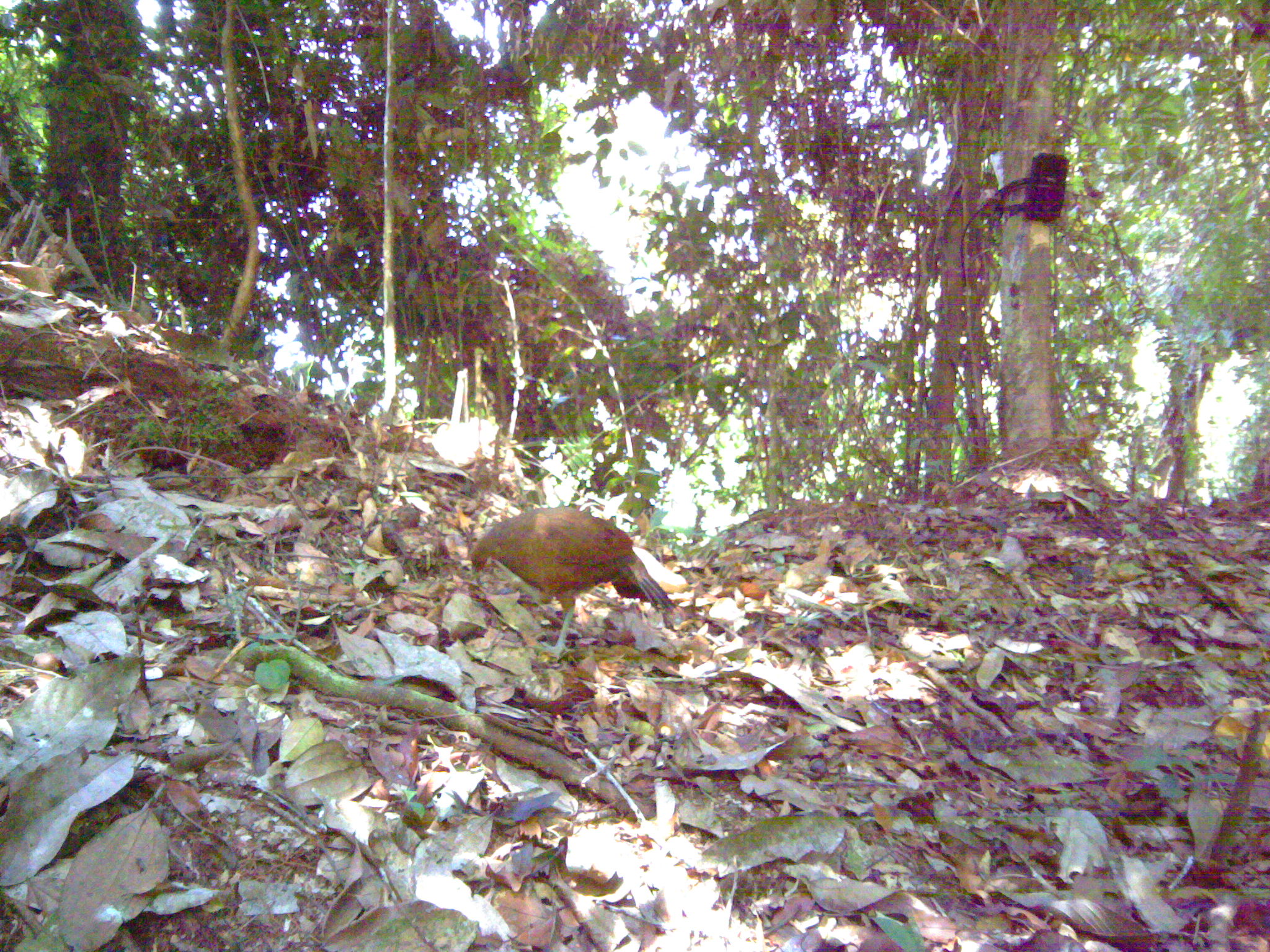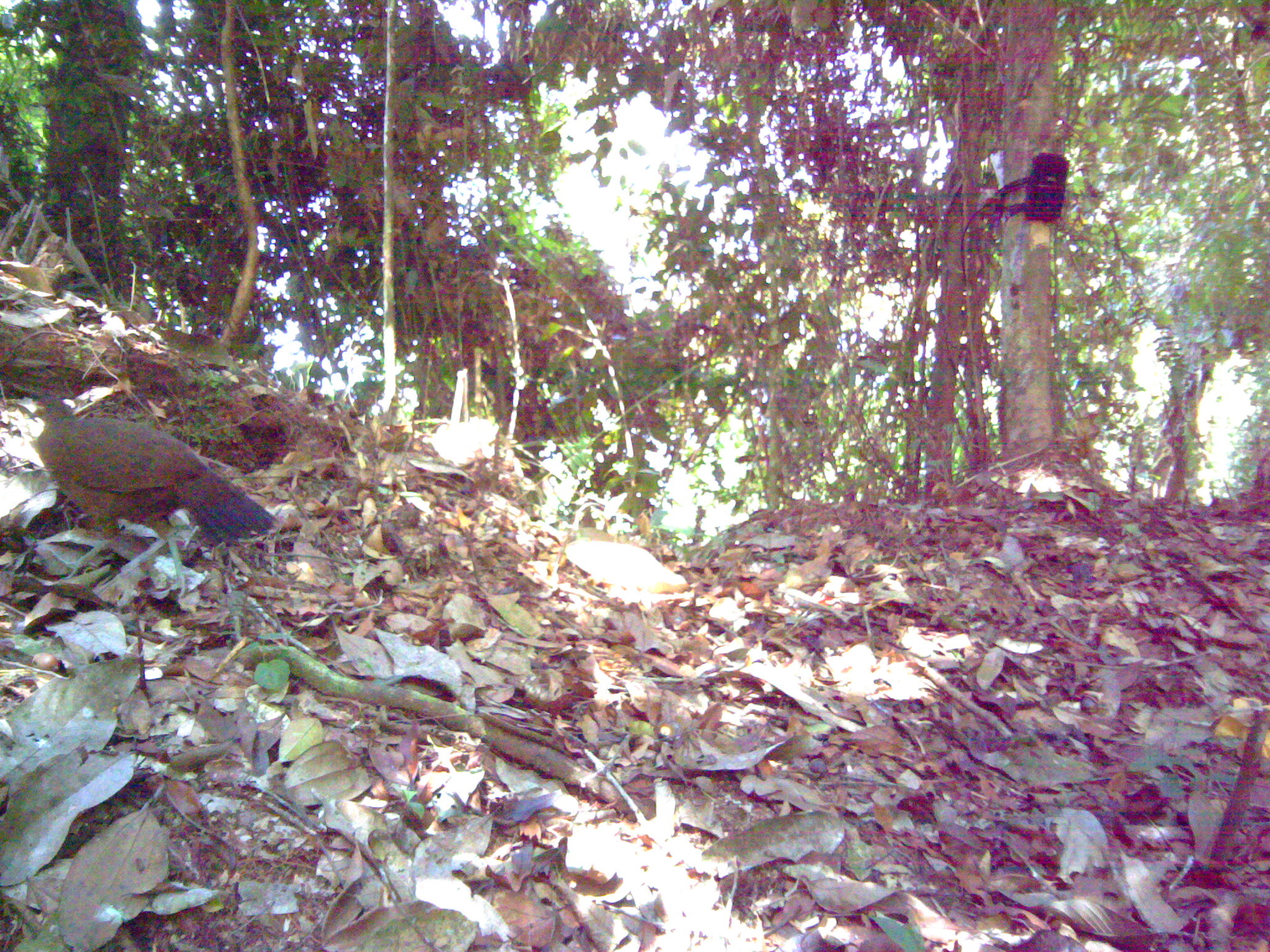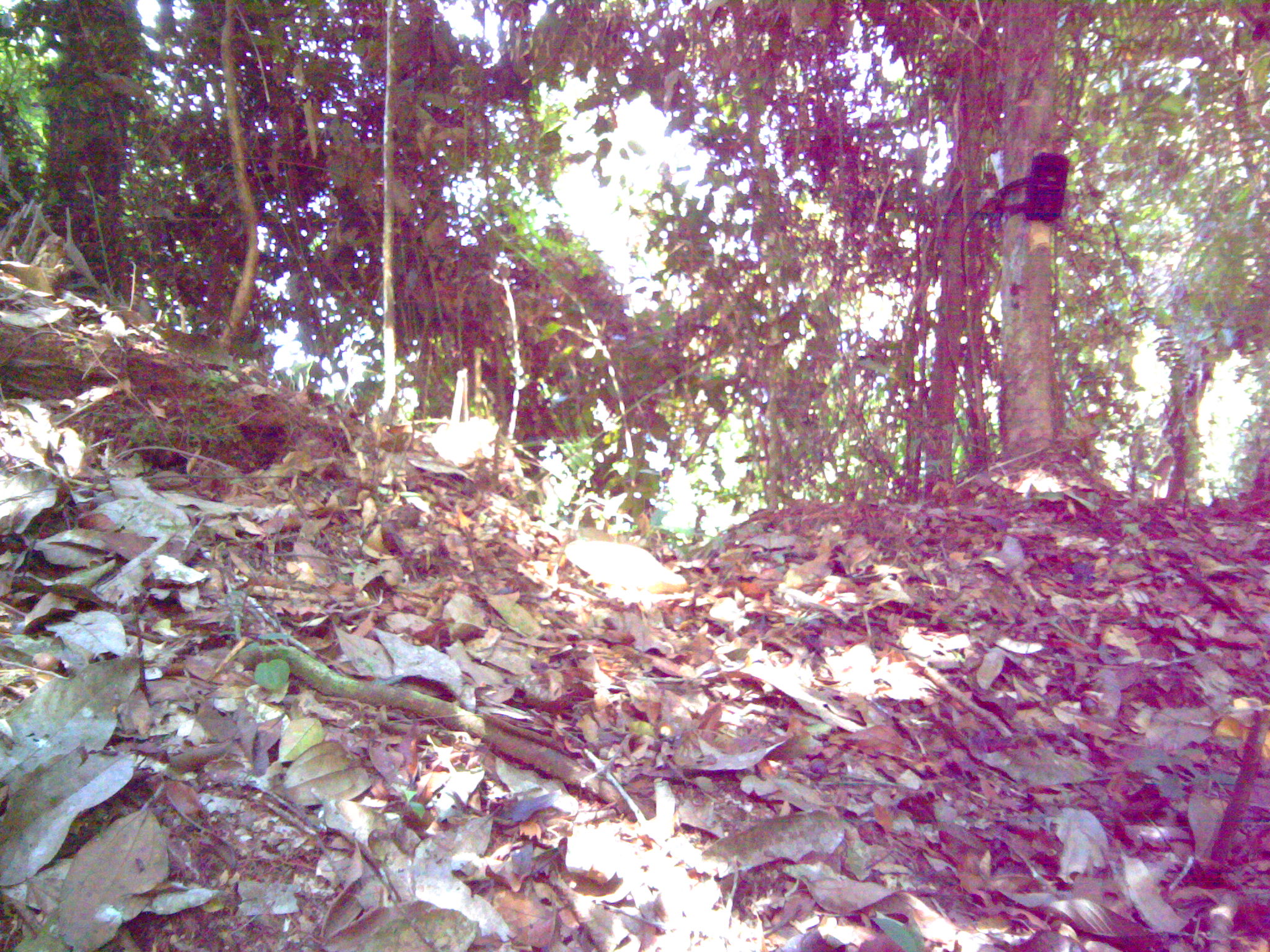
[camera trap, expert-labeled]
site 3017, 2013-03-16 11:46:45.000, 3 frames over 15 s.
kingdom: Animalia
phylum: Chordata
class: Aves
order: Galliformes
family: Phasianidae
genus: Lophura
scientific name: Lophura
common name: gallopheasants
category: lophura sp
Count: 1.